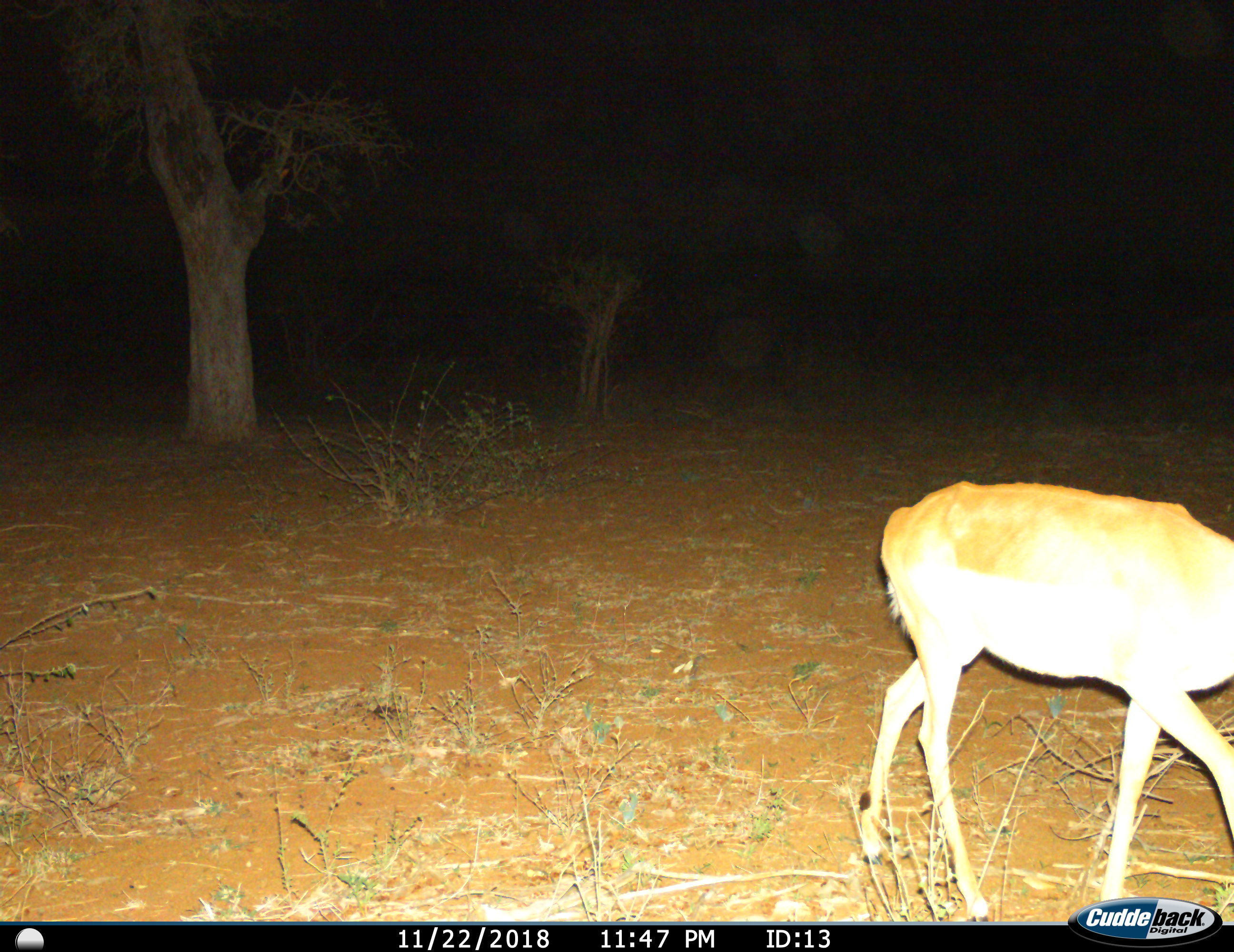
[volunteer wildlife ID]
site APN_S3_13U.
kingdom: Animalia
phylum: Chordata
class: Mammalia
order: Artiodactyla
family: Bovidae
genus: Aepyceros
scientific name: Aepyceros melampus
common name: impala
Impala (Aepyceros melampus), count 1. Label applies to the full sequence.